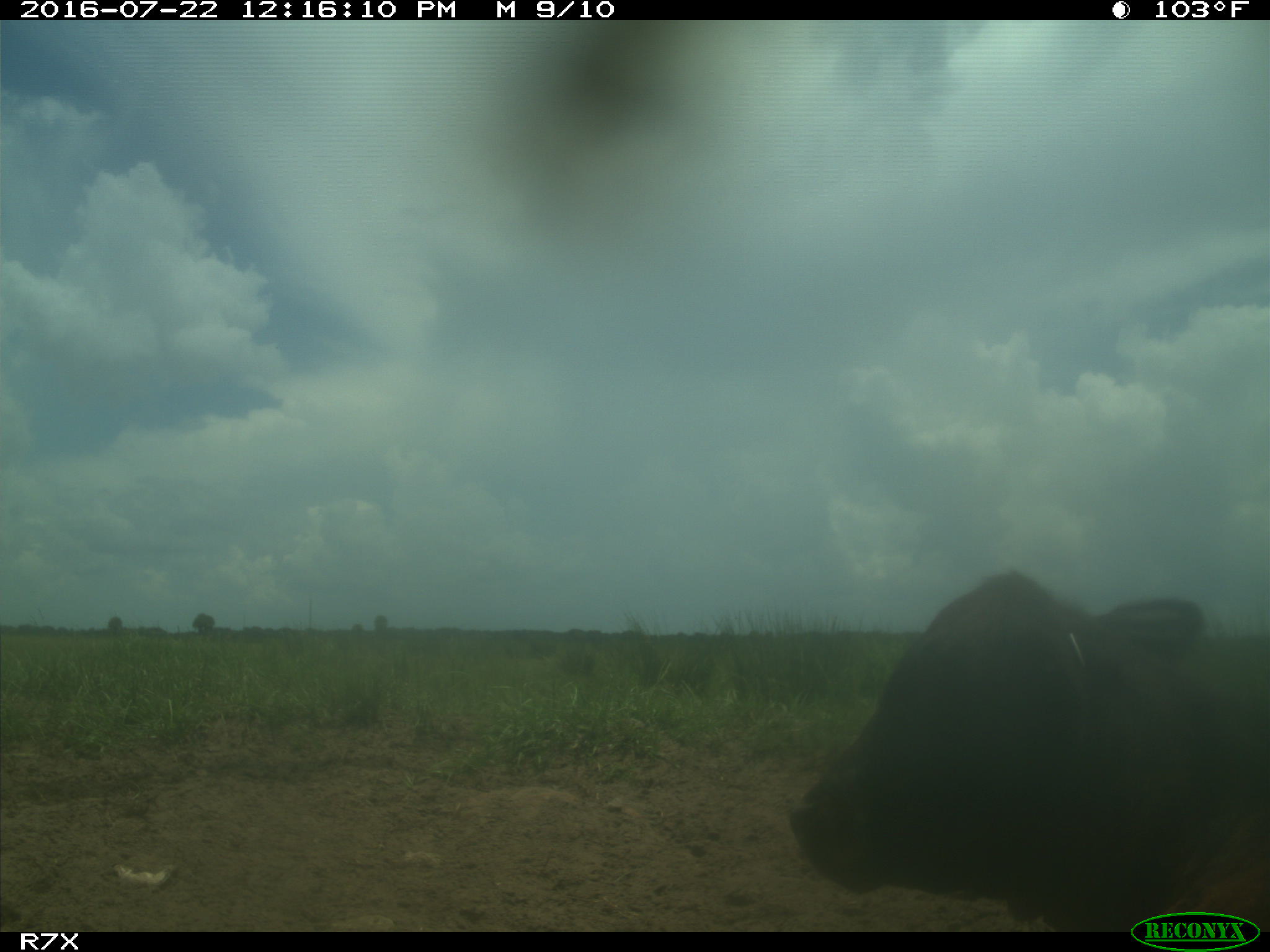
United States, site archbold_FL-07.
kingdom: Animalia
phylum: Chordata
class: Mammalia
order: Artiodactyla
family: Bovidae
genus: Bos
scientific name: Bos taurus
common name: domestic cow